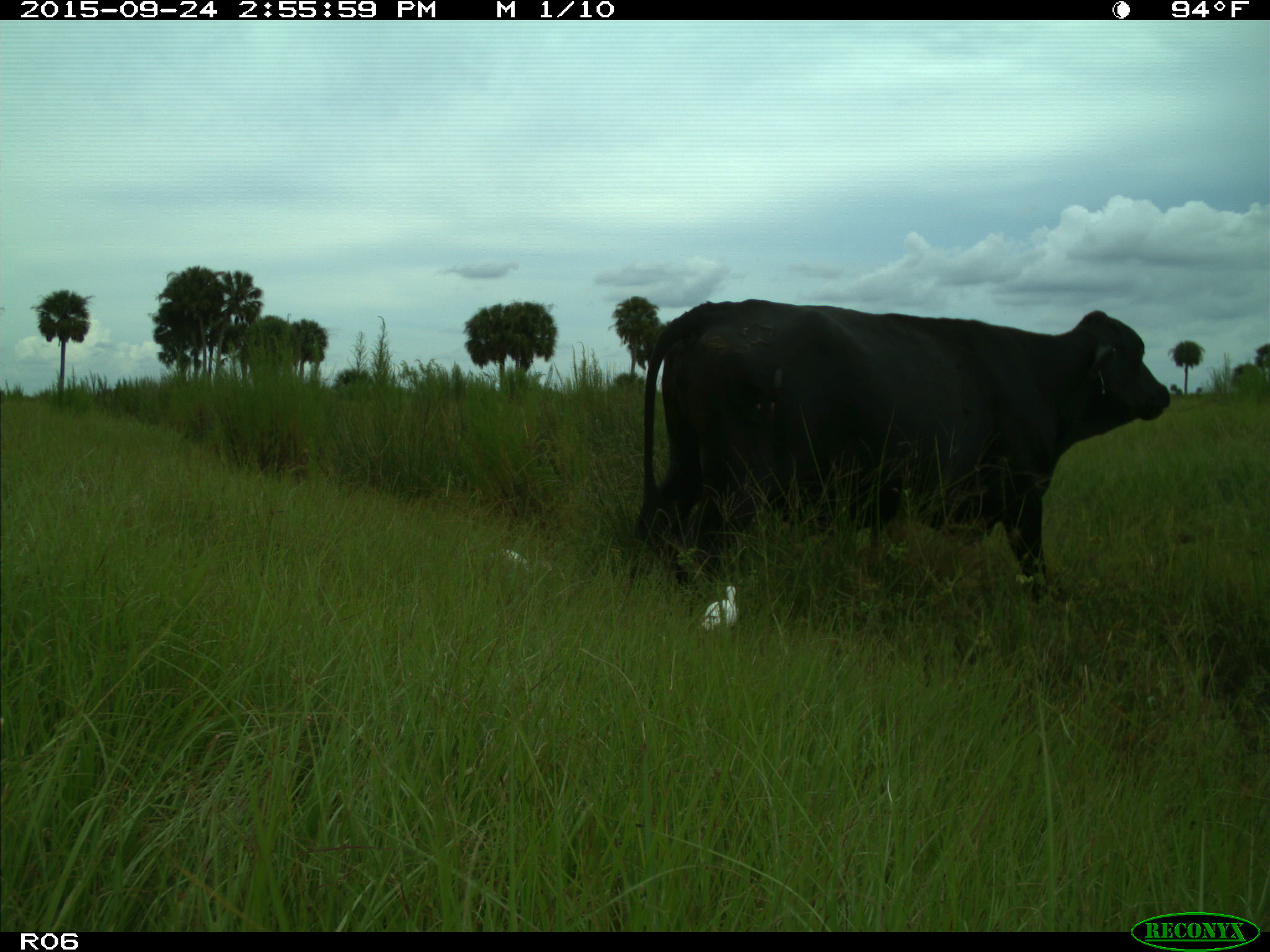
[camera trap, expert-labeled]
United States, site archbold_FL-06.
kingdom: Animalia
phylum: Chordata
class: Mammalia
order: Artiodactyla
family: Bovidae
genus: Bos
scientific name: Bos taurus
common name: domestic cow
Bos taurus (domestic cow).